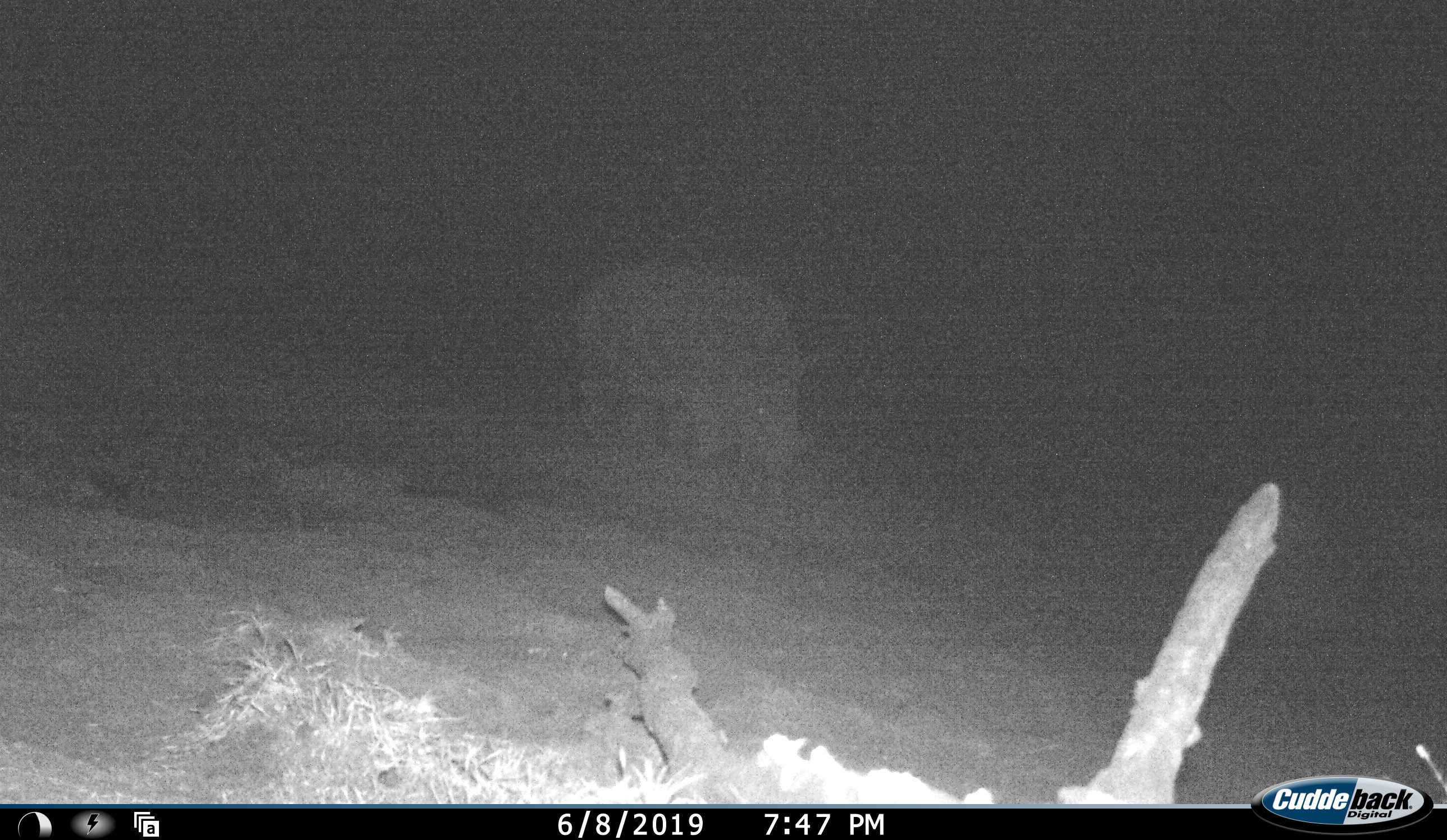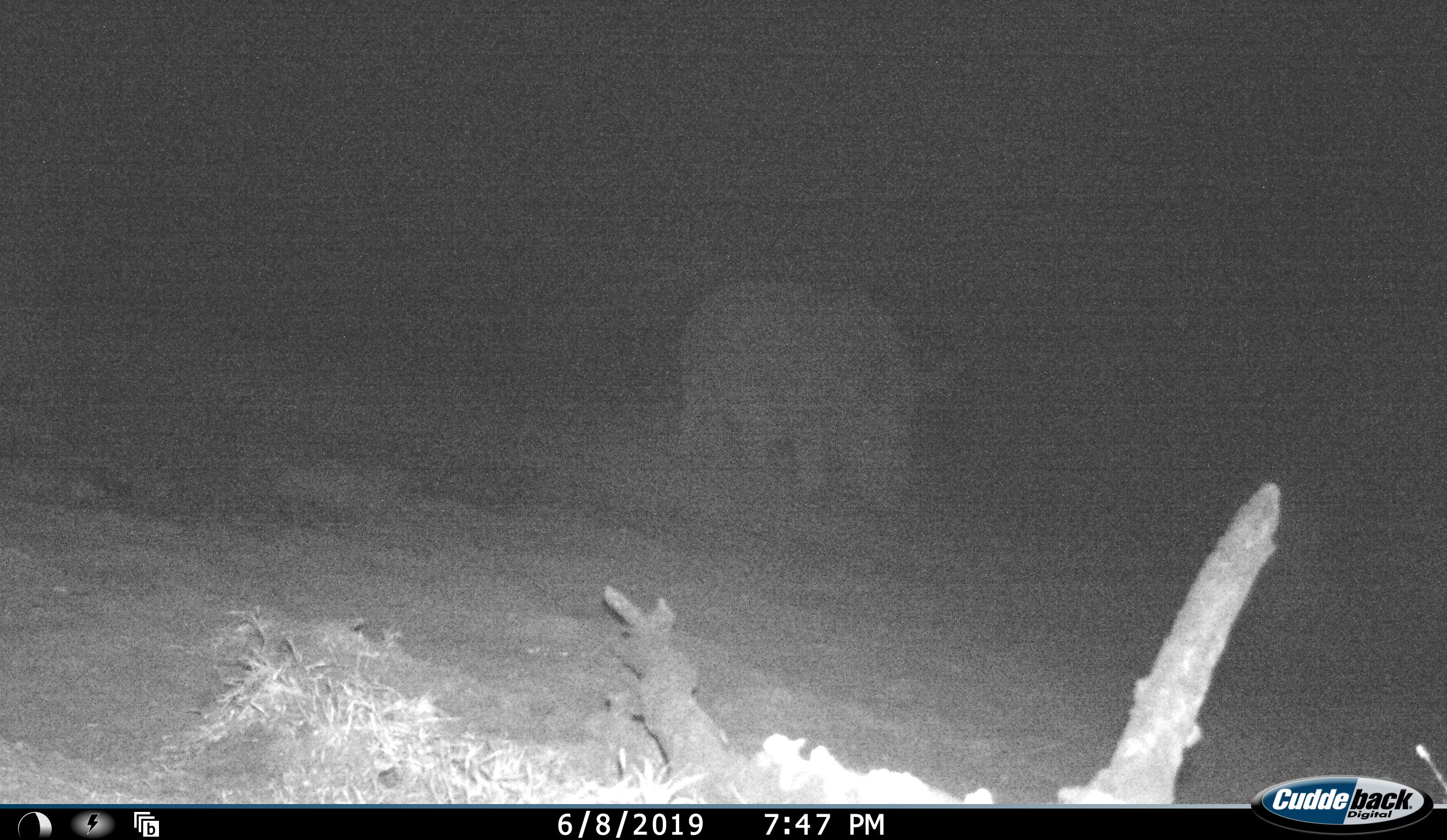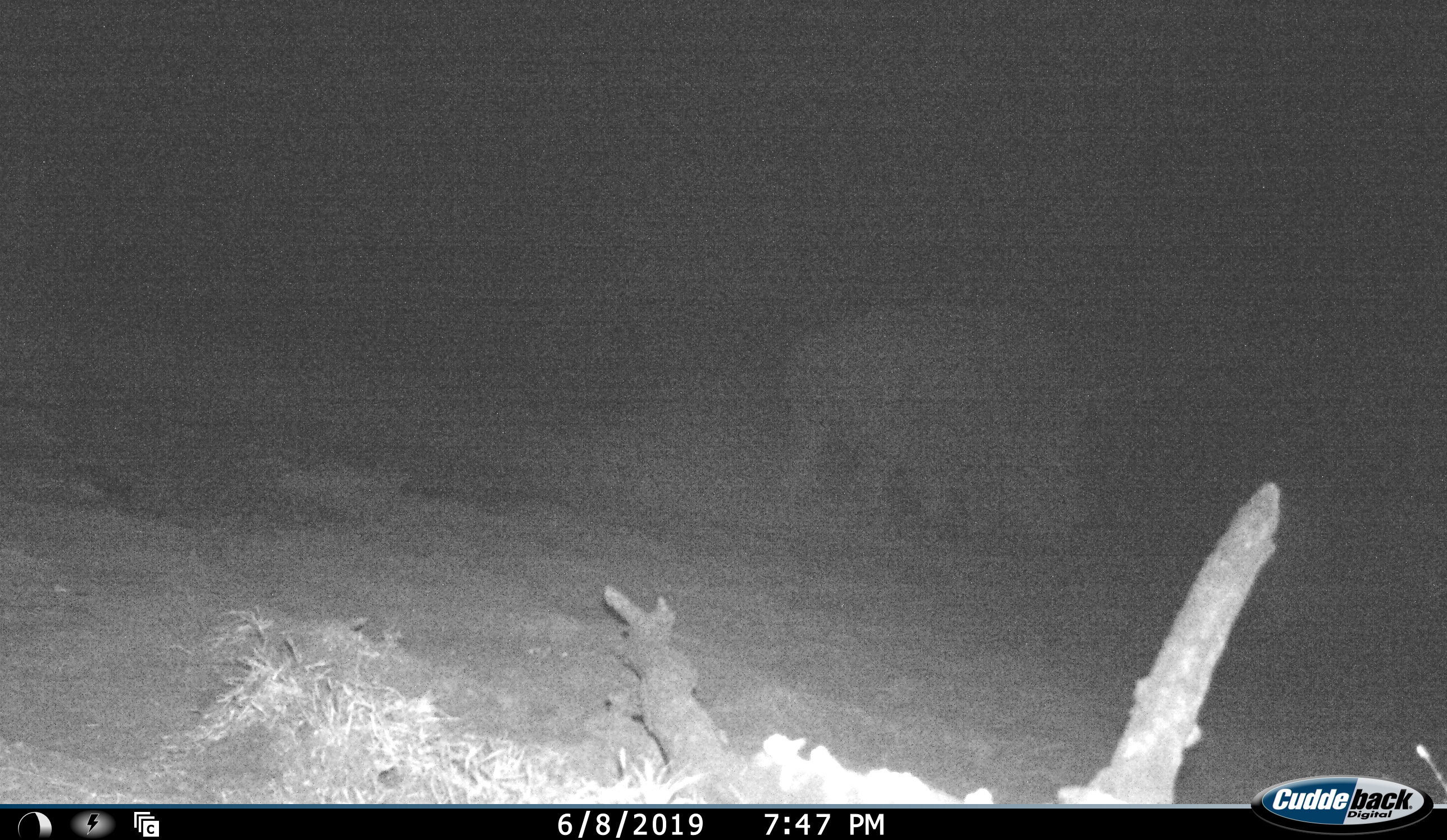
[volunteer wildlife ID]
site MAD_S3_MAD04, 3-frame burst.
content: unidentified animal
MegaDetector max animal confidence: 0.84